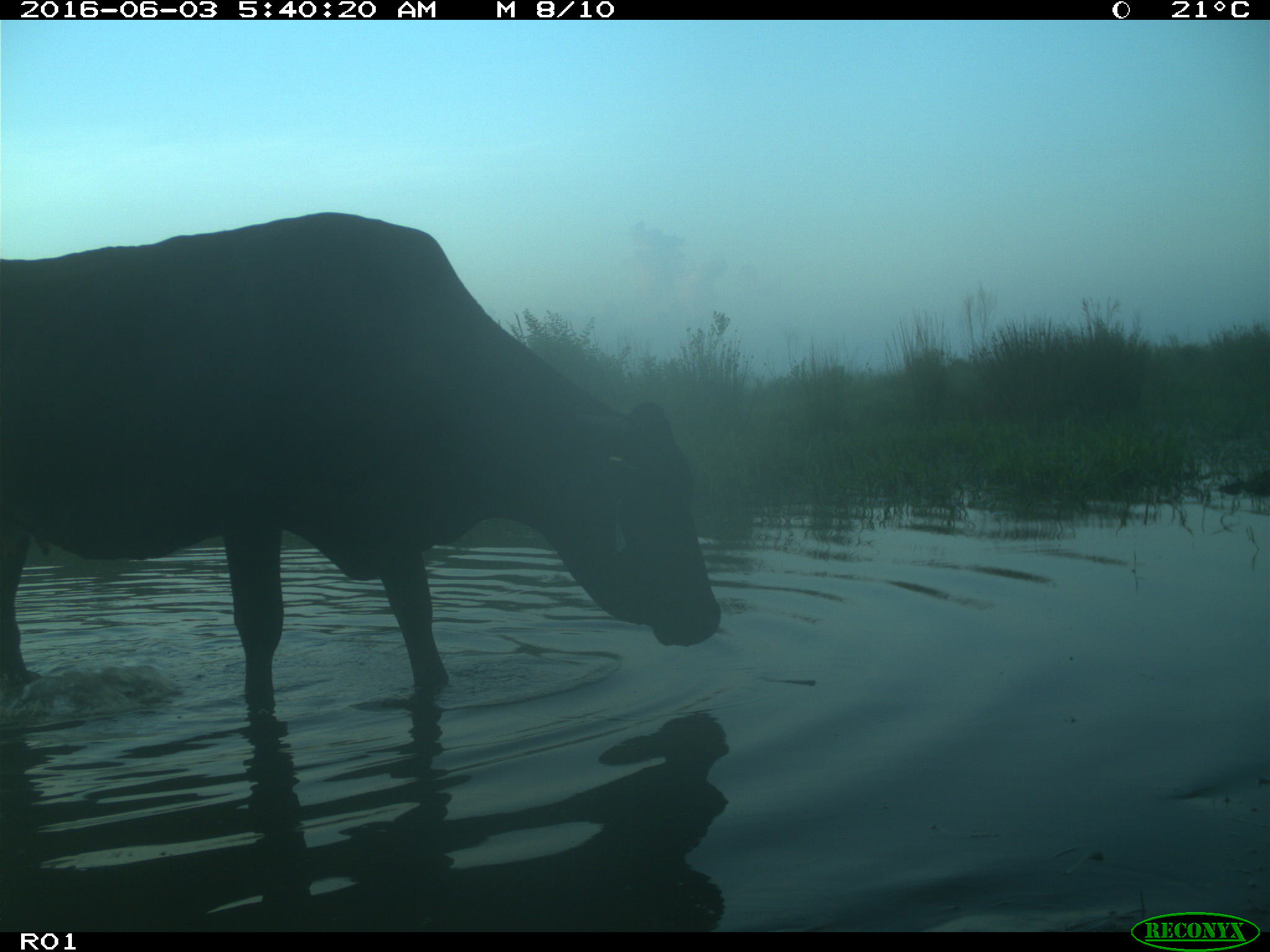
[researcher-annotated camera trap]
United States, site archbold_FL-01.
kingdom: Animalia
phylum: Chordata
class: Mammalia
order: Artiodactyla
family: Bovidae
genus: Bos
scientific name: Bos taurus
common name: domestic cow